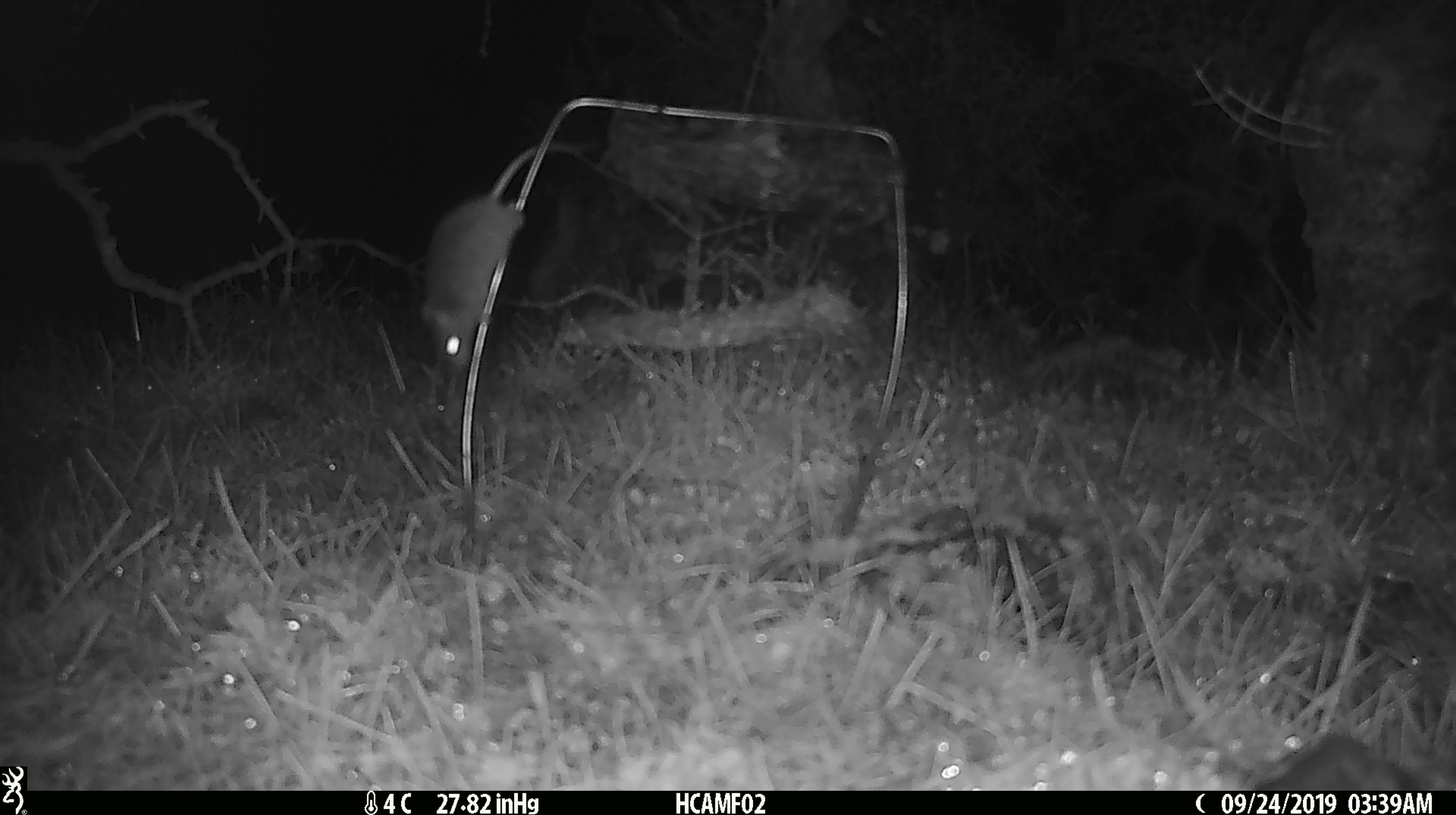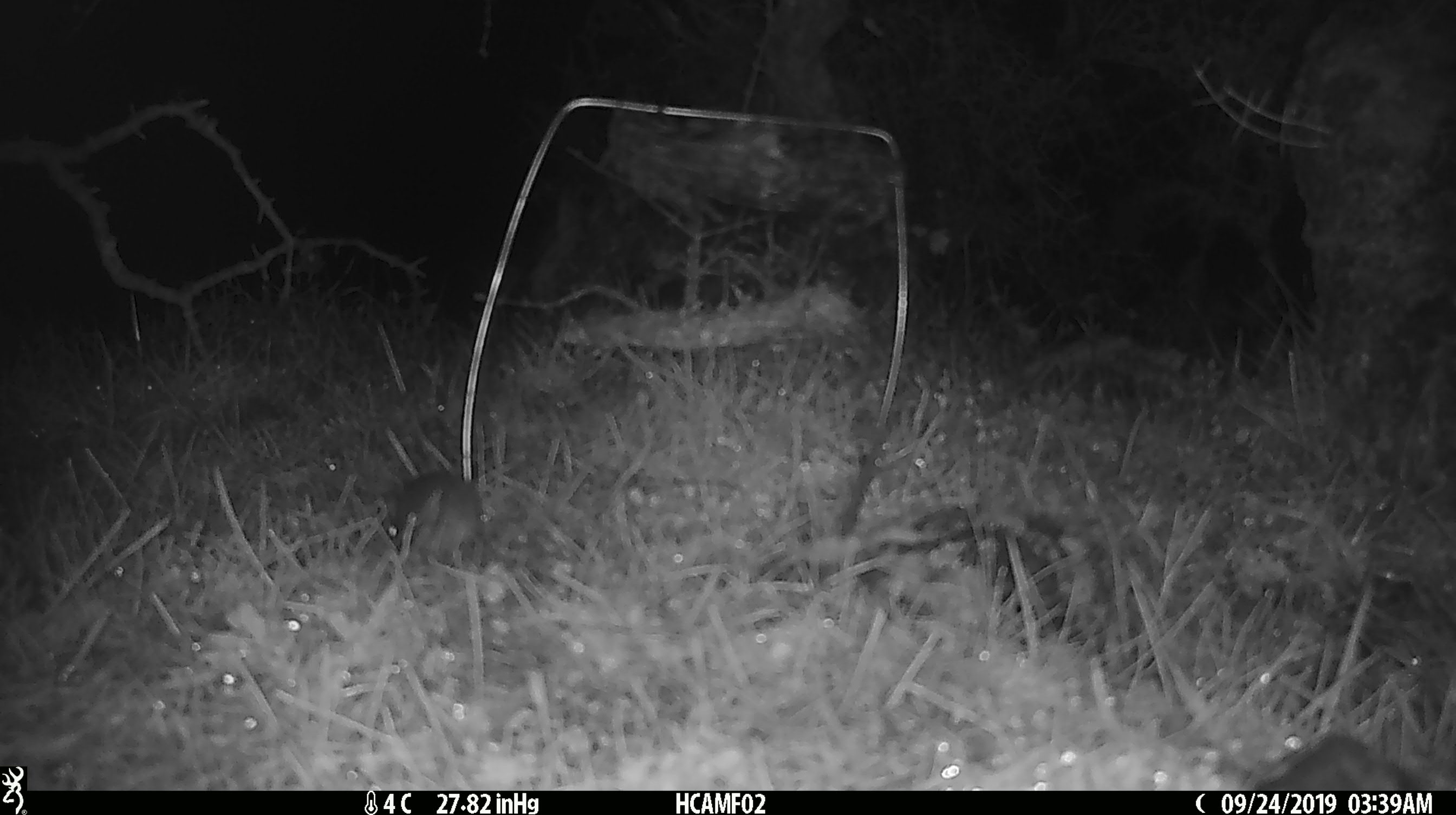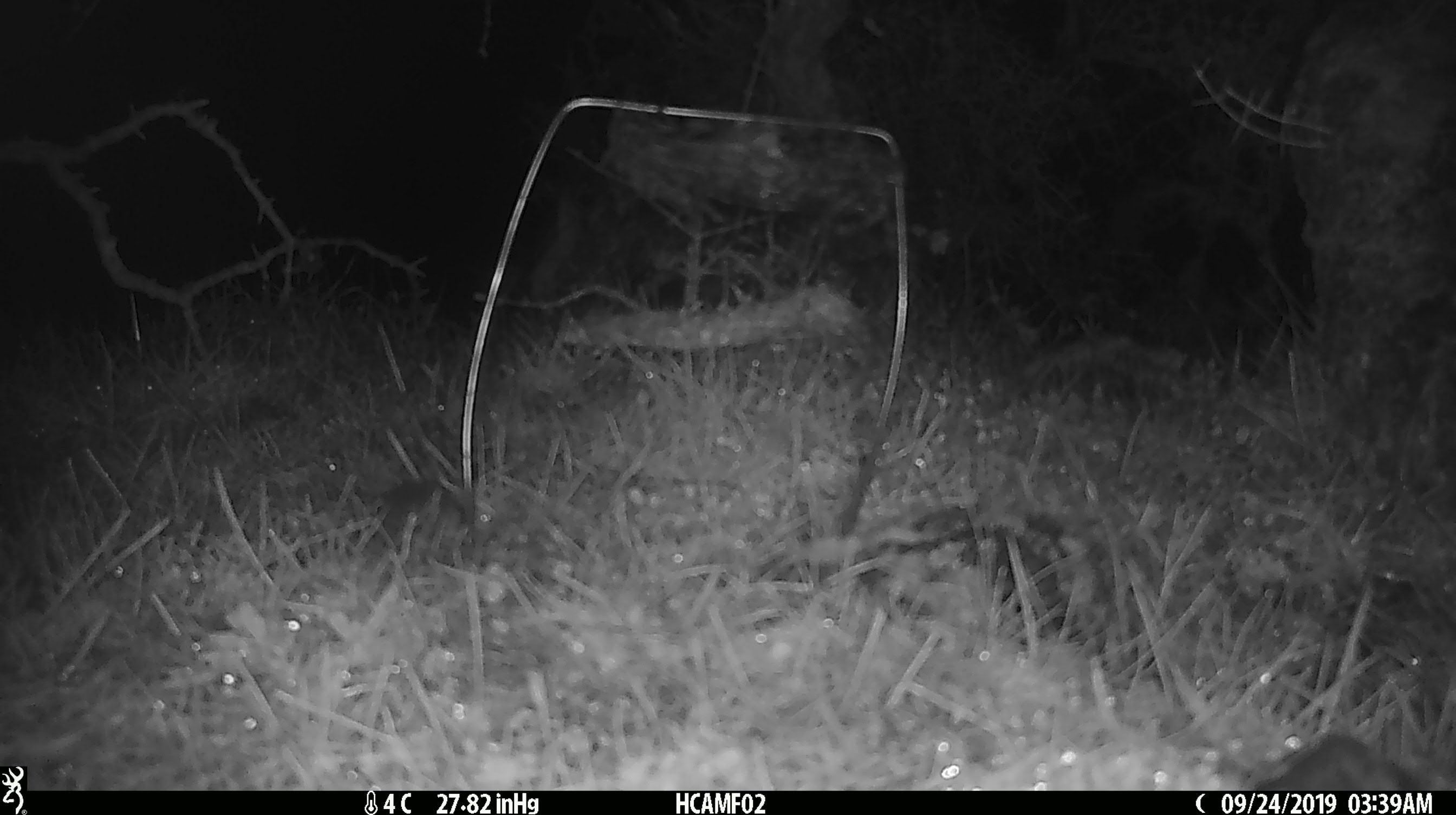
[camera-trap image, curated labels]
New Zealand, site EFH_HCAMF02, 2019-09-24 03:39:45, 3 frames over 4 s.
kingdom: Animalia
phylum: Chordata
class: Mammalia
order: Rodentia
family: Muridae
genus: Mus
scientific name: Mus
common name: mouse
Mouse (Mus).